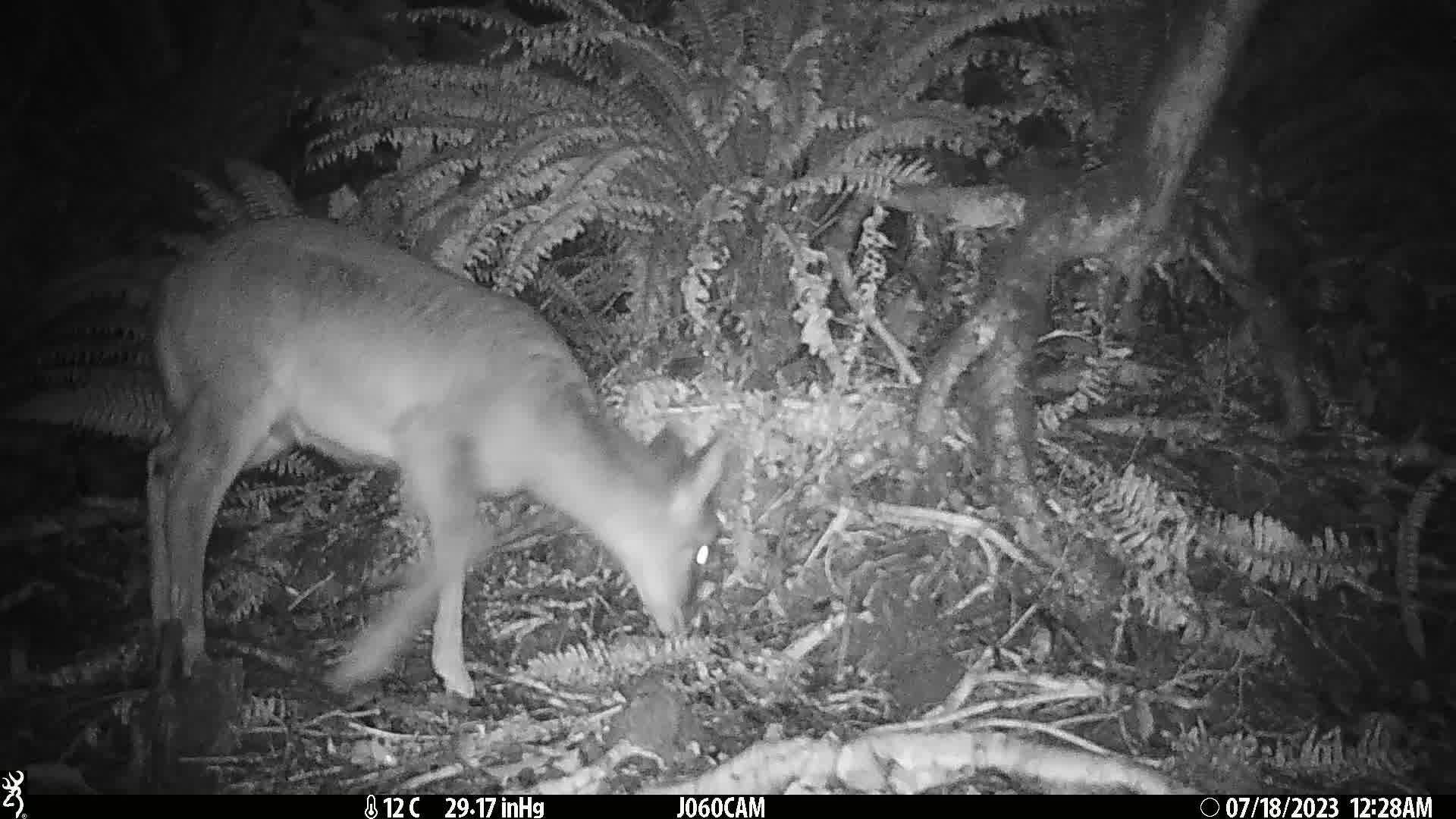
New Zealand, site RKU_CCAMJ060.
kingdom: Animalia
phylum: Chordata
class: Mammalia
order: Artiodactyla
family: Cervidae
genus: Odocoileus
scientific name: Odocoileus virginianus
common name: white-tailed deer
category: white tailed deer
White tailed deer (white-tailed deer) (Odocoileus virginianus).